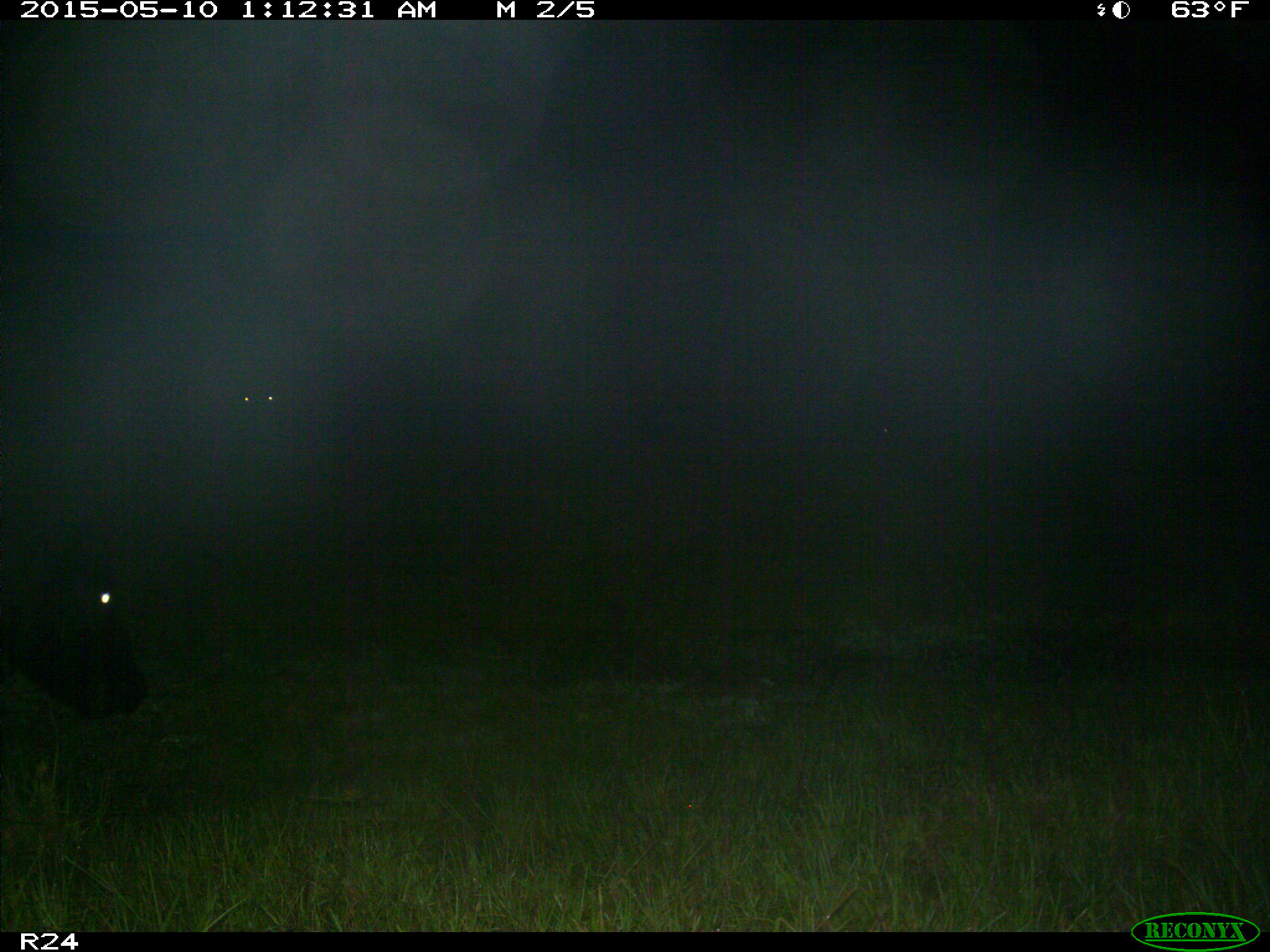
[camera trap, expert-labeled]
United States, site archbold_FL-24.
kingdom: Animalia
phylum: Chordata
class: Mammalia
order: Artiodactyla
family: Bovidae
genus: Bos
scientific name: Bos taurus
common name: domestic cow